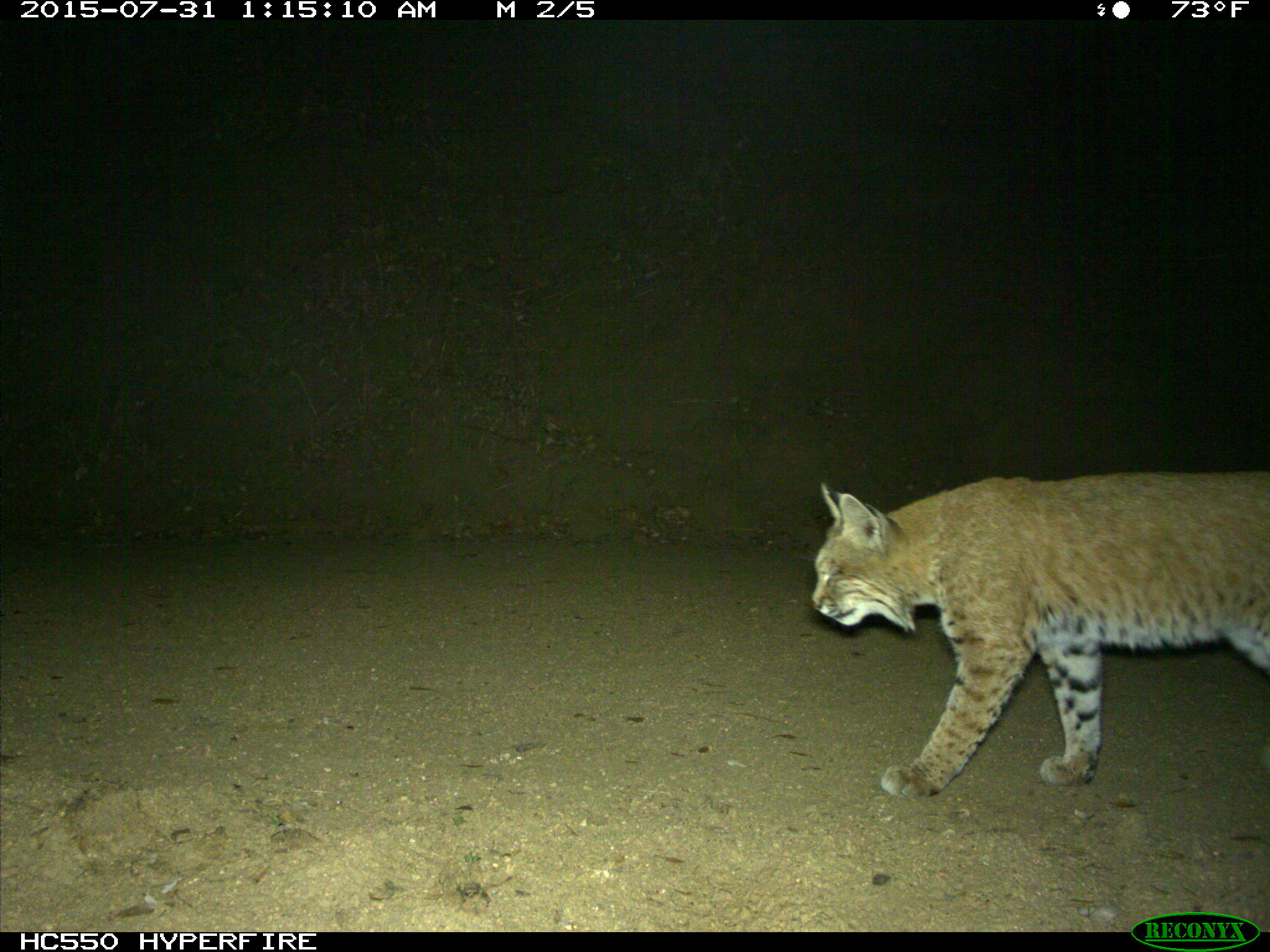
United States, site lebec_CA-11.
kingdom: Animalia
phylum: Chordata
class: Mammalia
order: Carnivora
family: Felidae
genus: Lynx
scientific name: Lynx rufus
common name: bobcat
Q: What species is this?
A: Lynx rufus (bobcat).